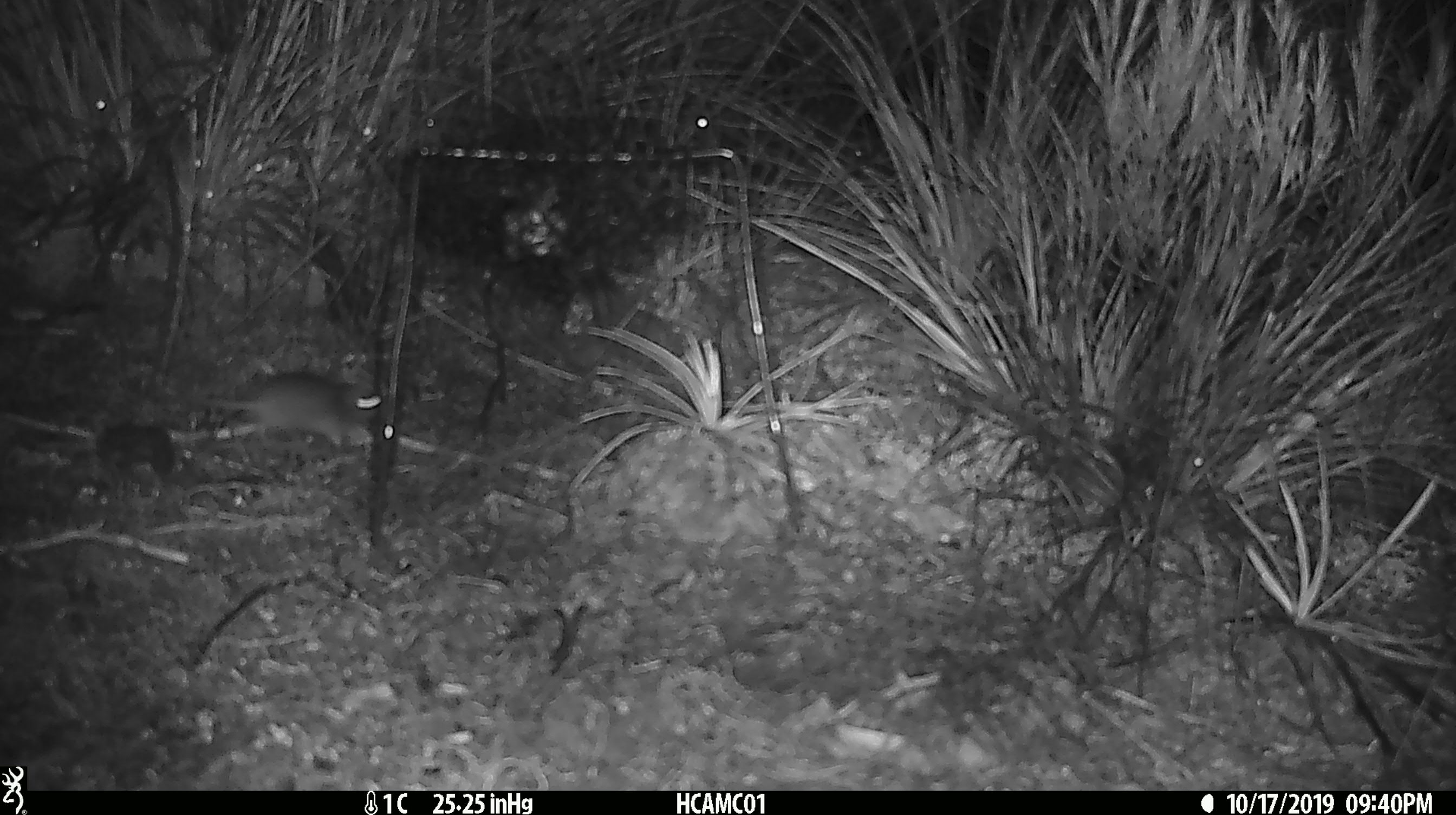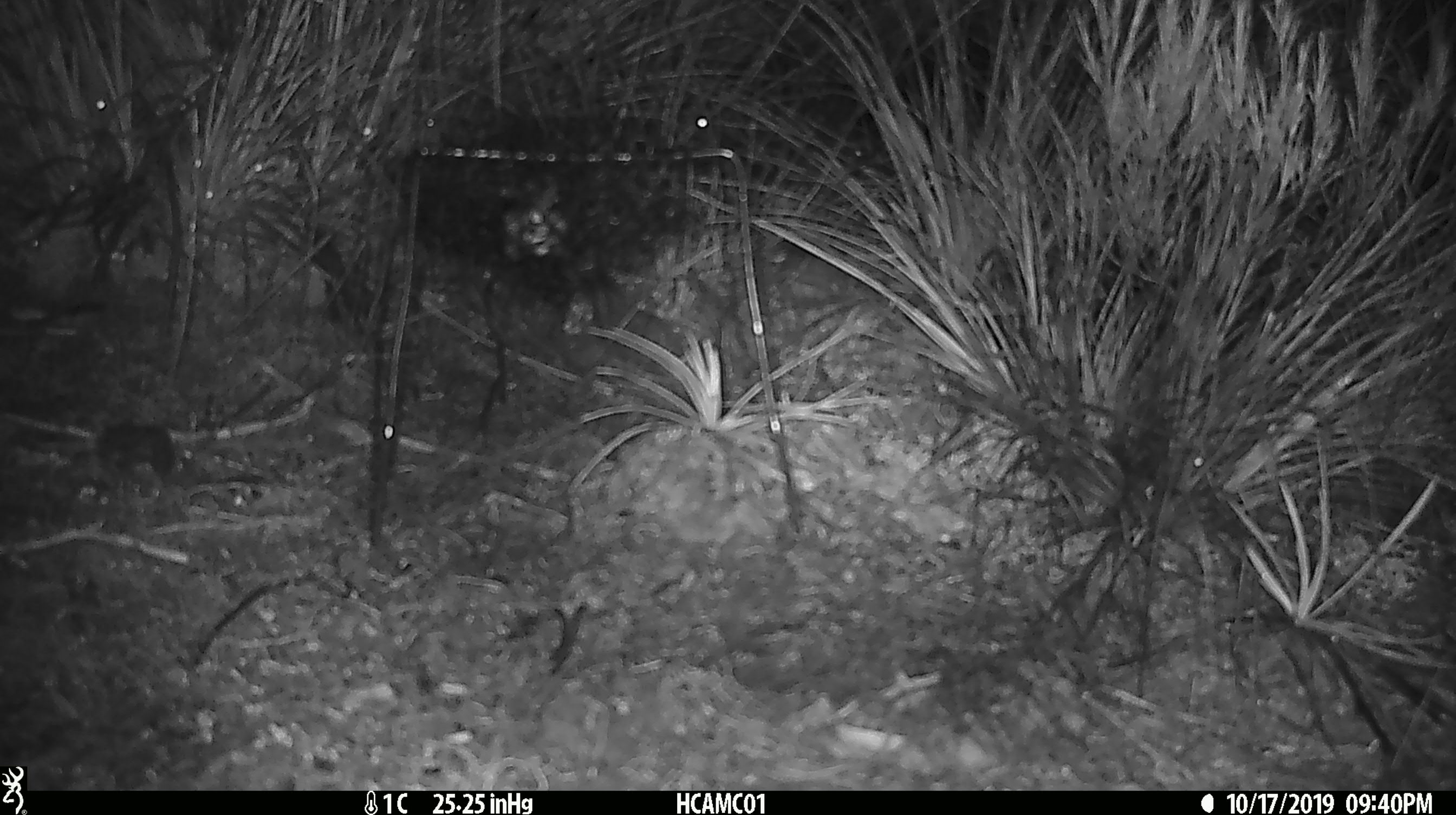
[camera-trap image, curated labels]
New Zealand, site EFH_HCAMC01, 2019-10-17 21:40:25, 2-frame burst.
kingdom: Animalia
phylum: Chordata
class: Mammalia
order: Rodentia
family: Muridae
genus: Mus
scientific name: Mus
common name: mouse